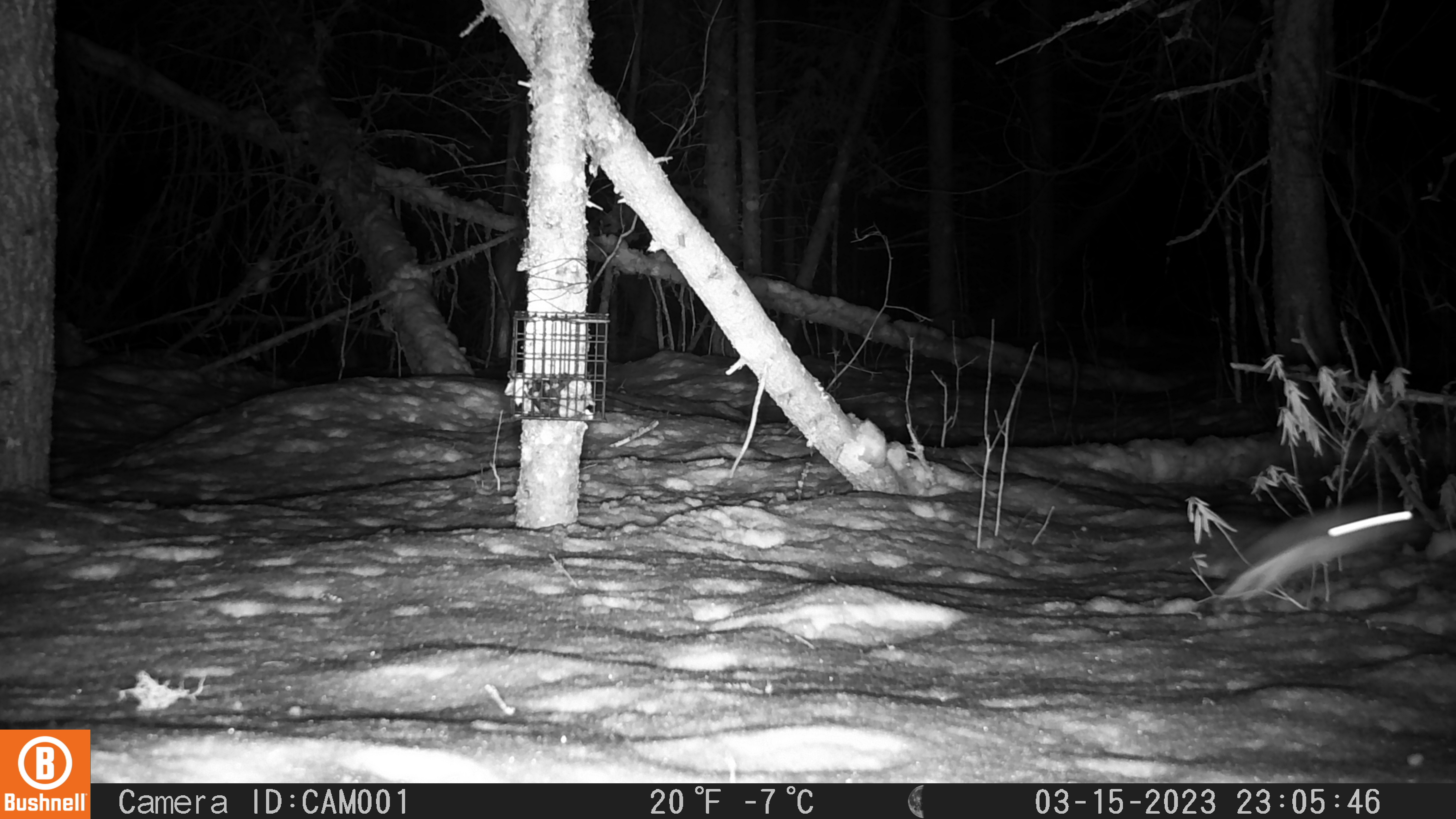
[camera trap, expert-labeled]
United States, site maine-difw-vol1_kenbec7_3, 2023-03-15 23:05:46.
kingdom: Animalia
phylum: Chordata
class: Mammalia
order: Rodentia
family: Sciuridae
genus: Glaucomys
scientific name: Glaucomys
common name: flying squirrel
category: flying squirrel sp.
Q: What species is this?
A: Flying squirrel sp. (flying squirrel) (Glaucomys).